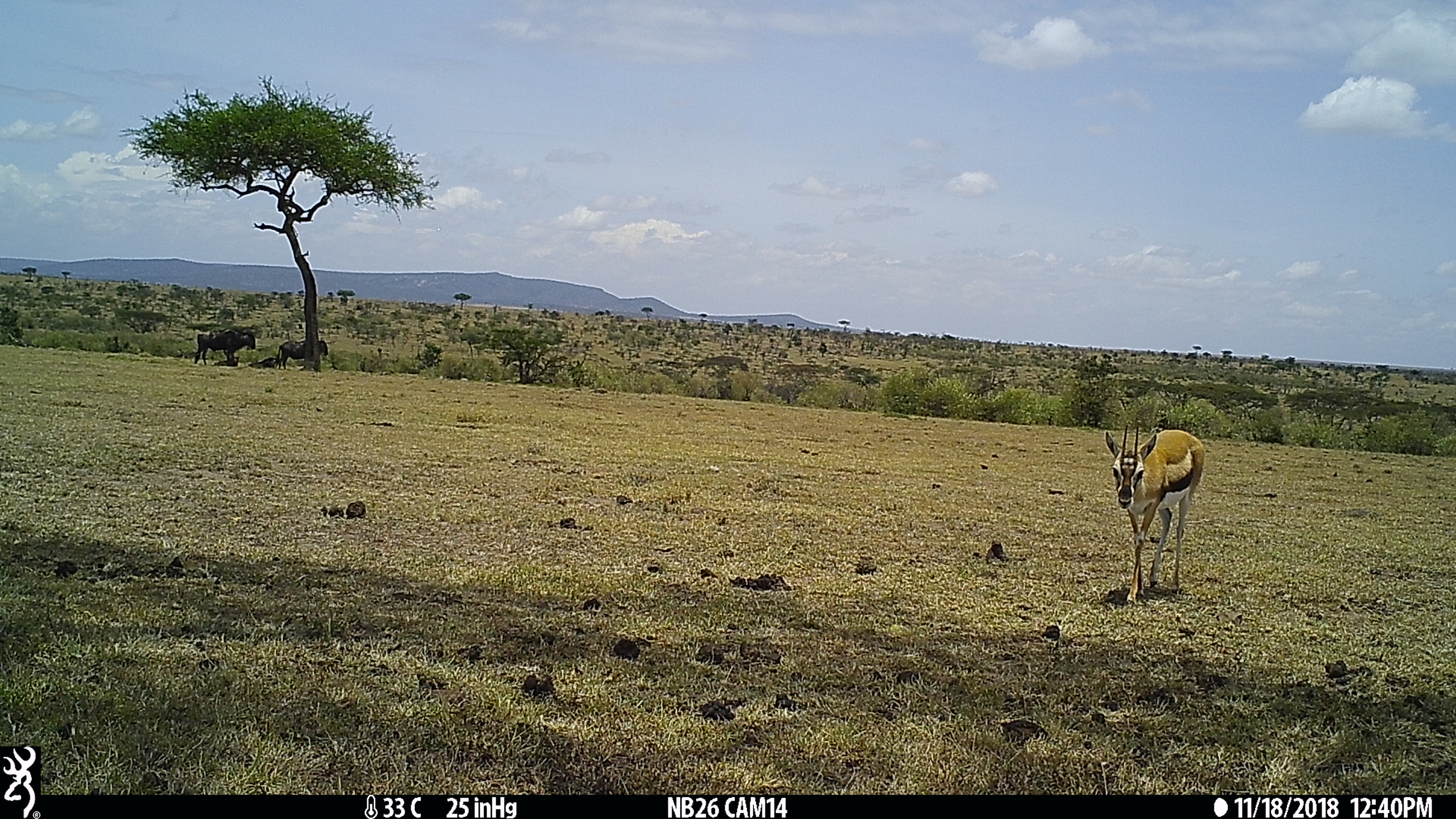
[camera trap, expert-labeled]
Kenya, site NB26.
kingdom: Animalia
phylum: Chordata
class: Mammalia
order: Artiodactyla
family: Bovidae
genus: Connochaetes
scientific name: Connochaetes taurinus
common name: blue wildebeest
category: wildebeest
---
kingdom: Animalia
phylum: Chordata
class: Mammalia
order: Artiodactyla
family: Bovidae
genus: Eudorcas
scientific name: Eudorcas thomsonii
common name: thomon's gazelle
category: gazelle thomsons